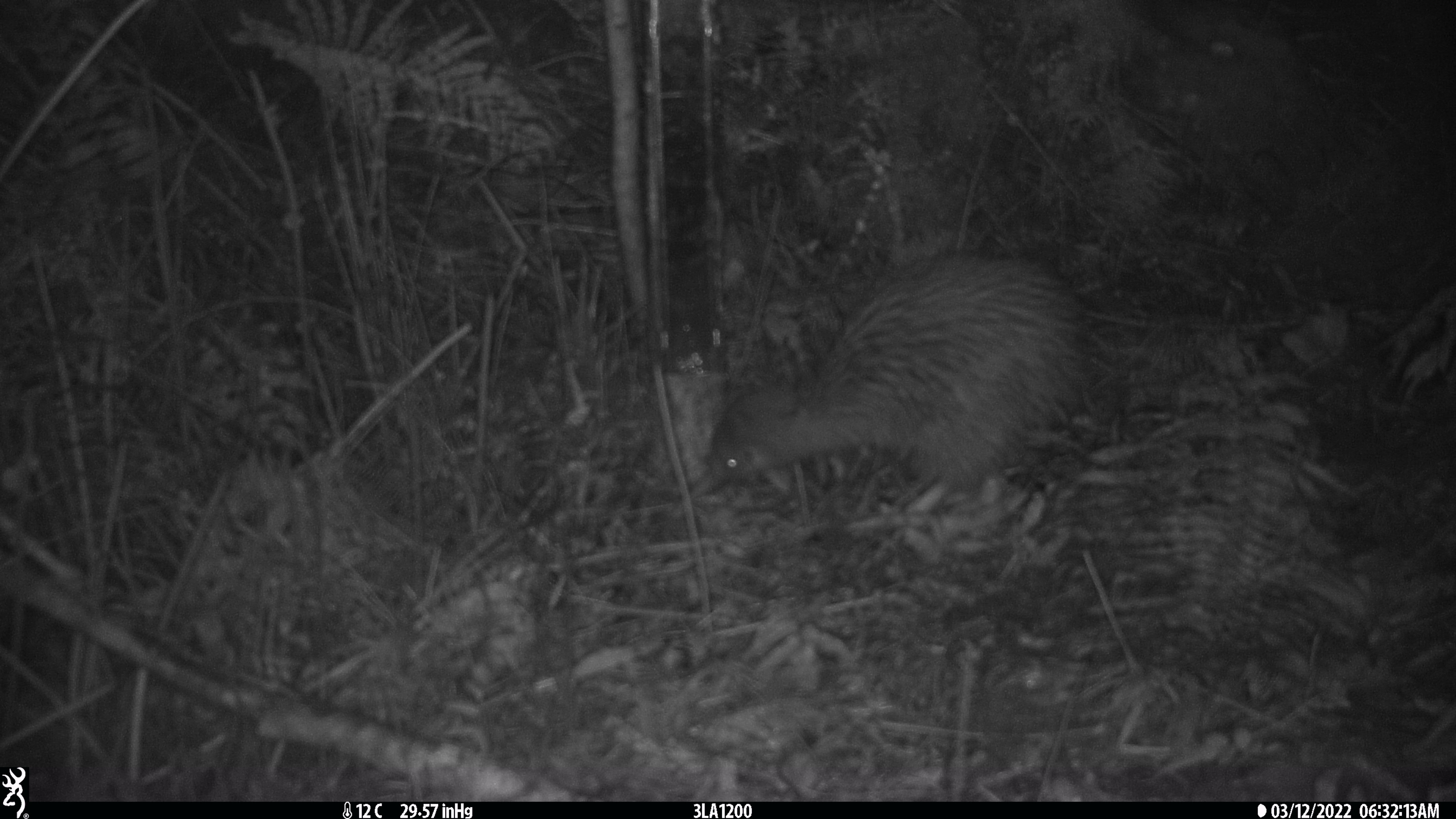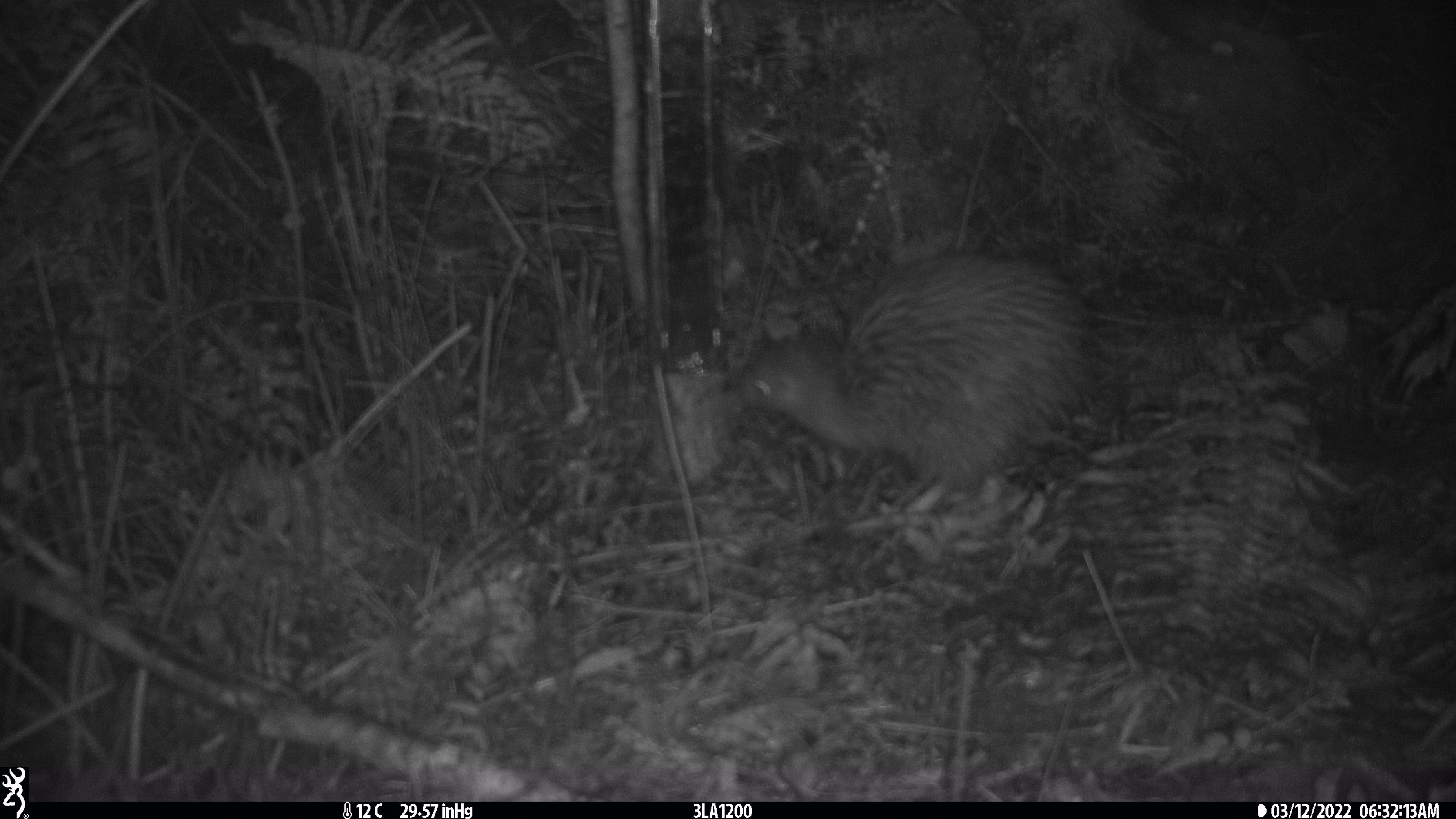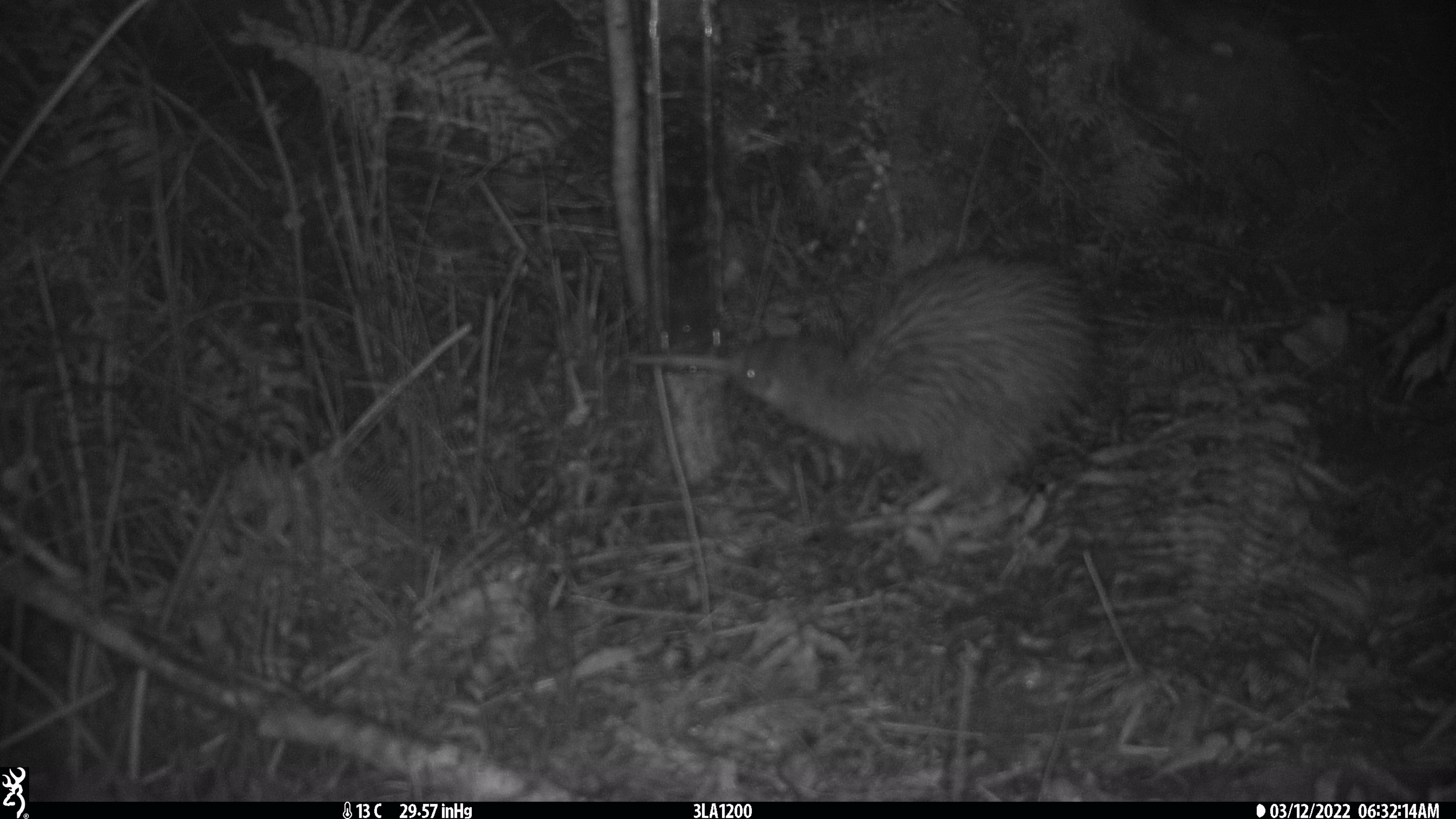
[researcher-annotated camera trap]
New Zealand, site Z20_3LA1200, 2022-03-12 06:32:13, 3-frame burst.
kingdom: Animalia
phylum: Chordata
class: Aves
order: Apterygiformes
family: Apterygidae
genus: Apteryx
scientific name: Apteryx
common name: kiwi